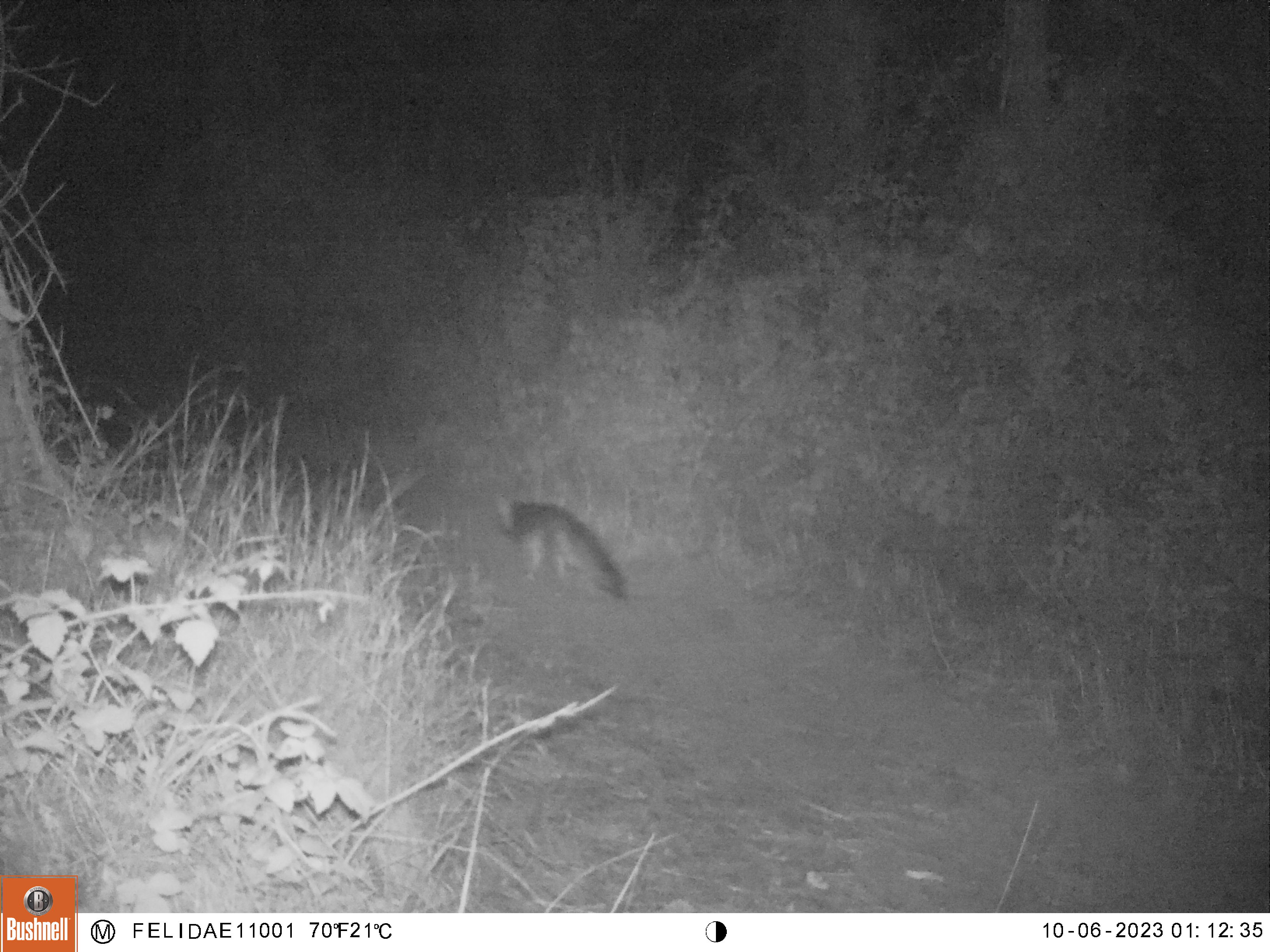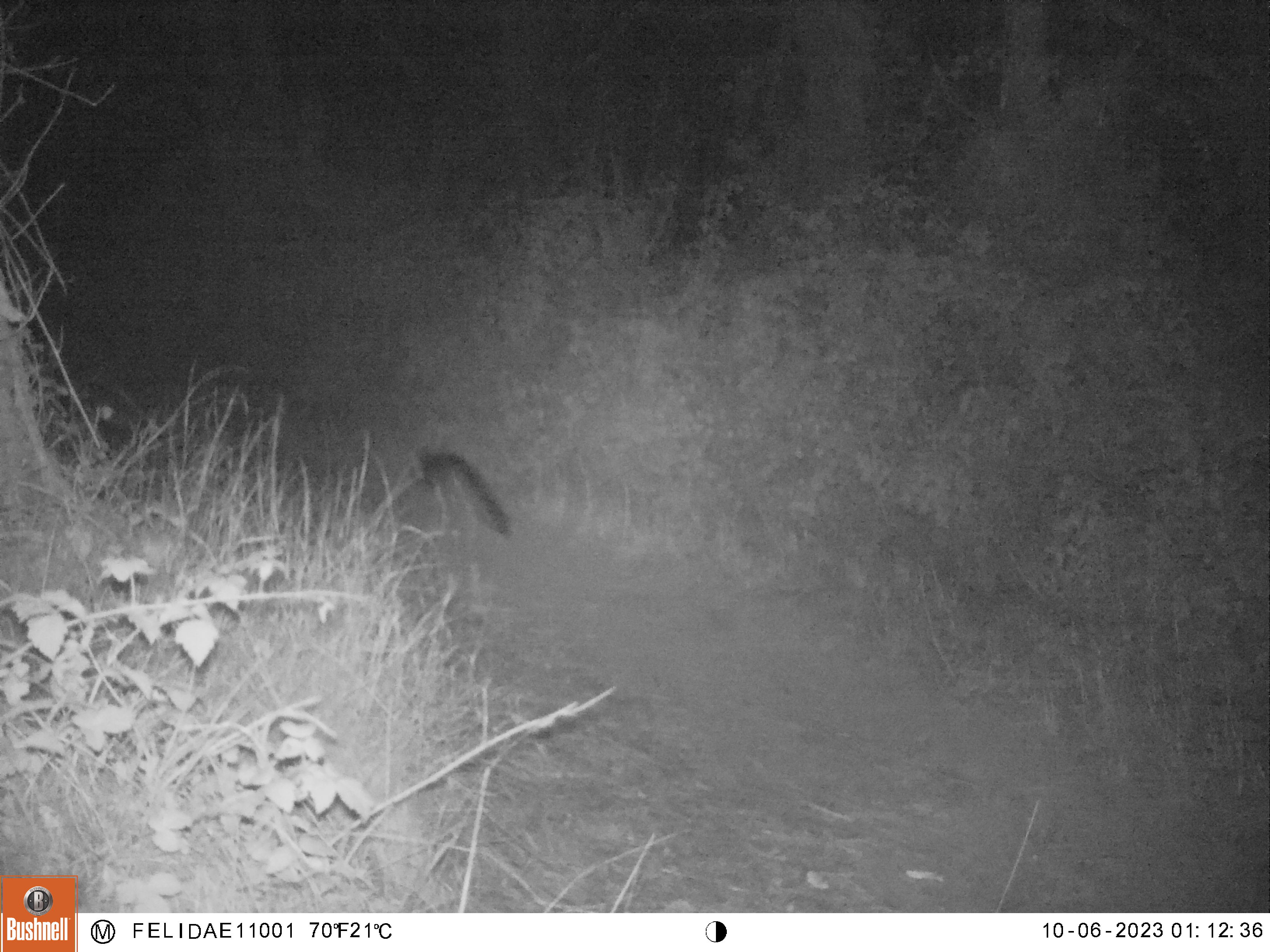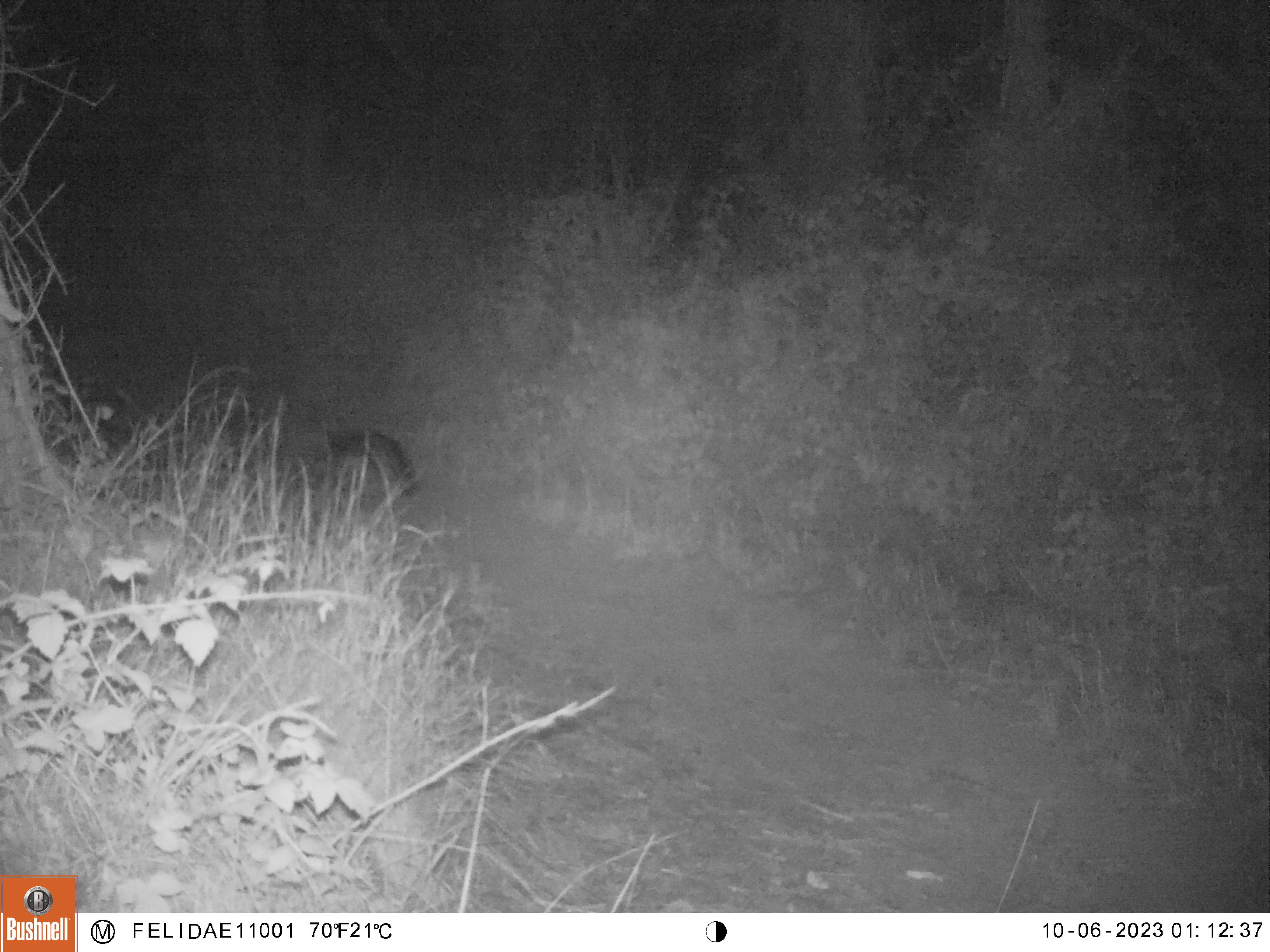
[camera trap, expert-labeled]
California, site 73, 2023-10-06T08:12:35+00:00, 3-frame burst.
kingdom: Animalia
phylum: Chordata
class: Mammalia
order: Carnivora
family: Canidae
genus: Urocyon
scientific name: Urocyon cinereoargenteus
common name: gray fox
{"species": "gray fox (Urocyon cinereoargenteus)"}